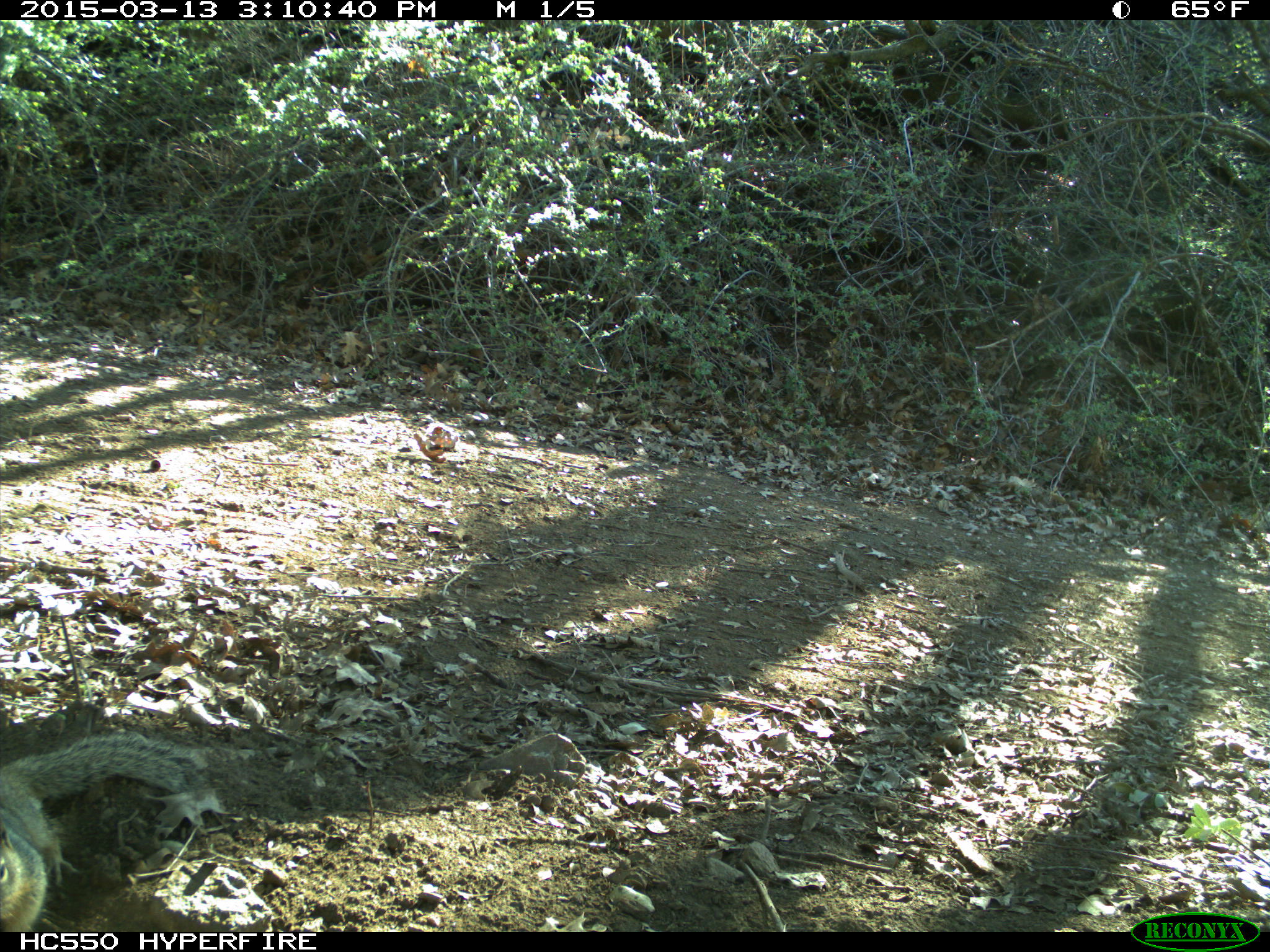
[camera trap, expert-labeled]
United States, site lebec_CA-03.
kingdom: Animalia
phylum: Chordata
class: Mammalia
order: Rodentia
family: Sciuridae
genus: Otospermophilus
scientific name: Otospermophilus beecheyi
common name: california ground squirrel